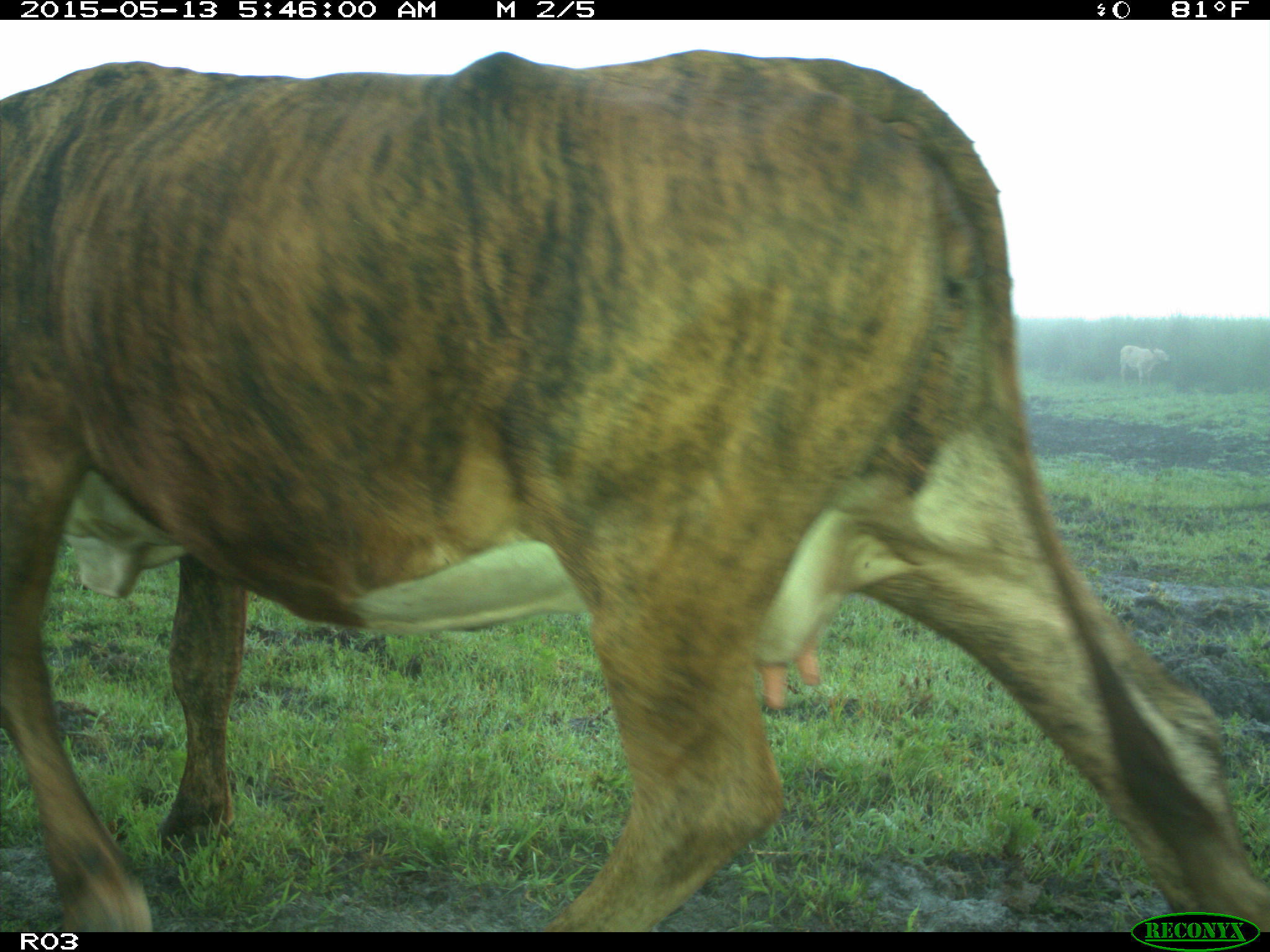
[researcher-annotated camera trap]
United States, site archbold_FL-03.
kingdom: Animalia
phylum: Chordata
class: Mammalia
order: Artiodactyla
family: Bovidae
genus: Bos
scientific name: Bos taurus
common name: domestic cow